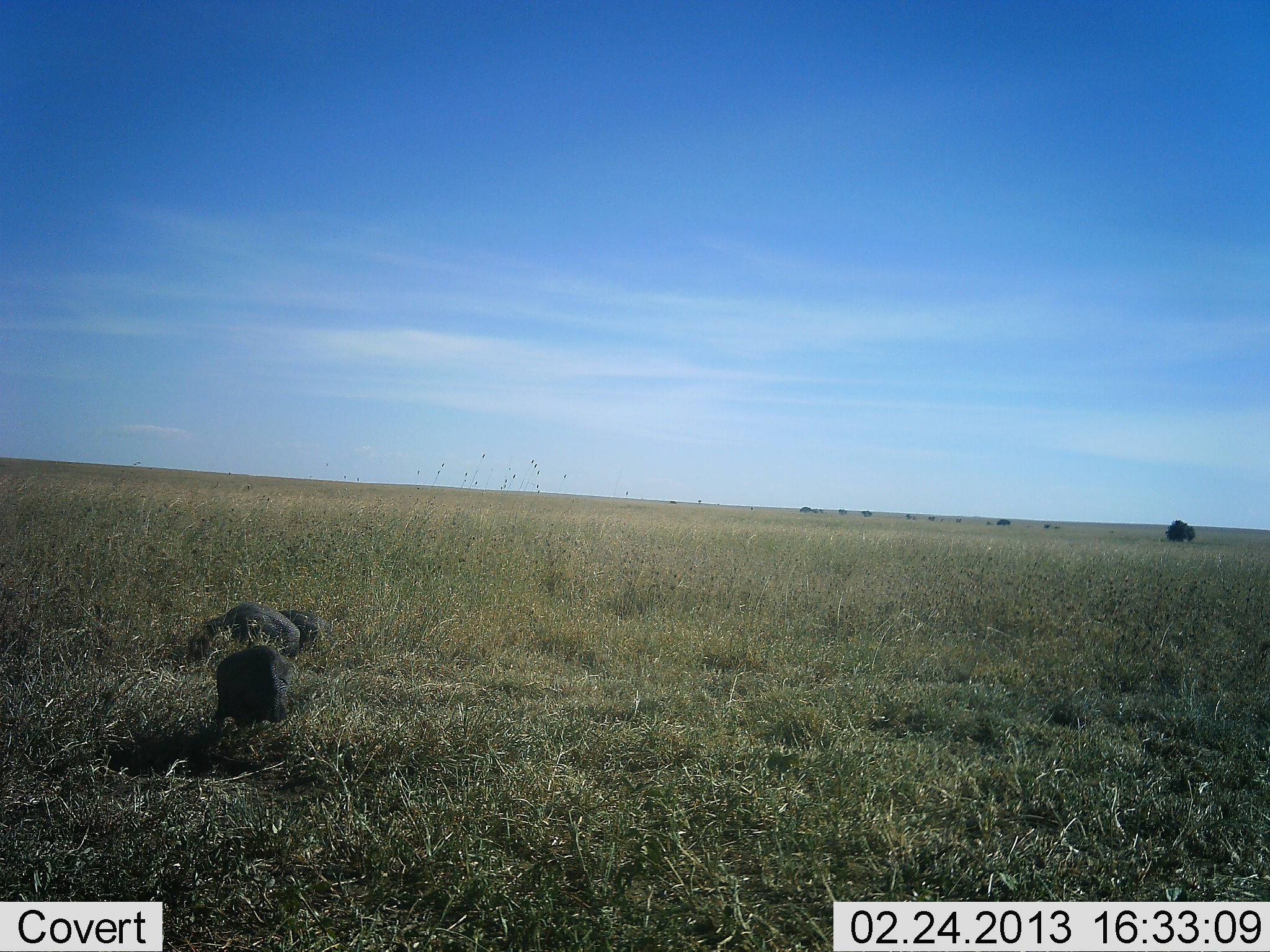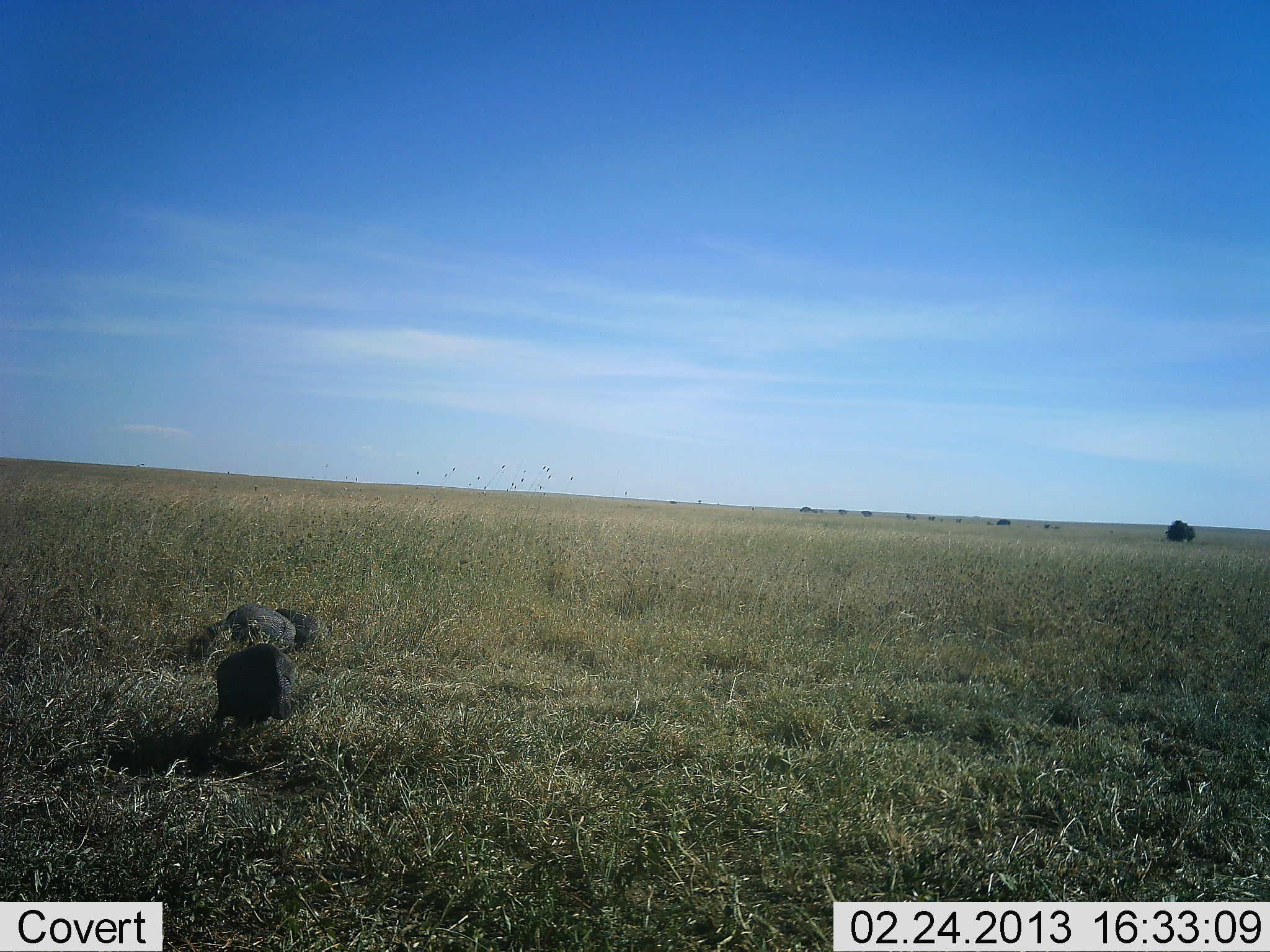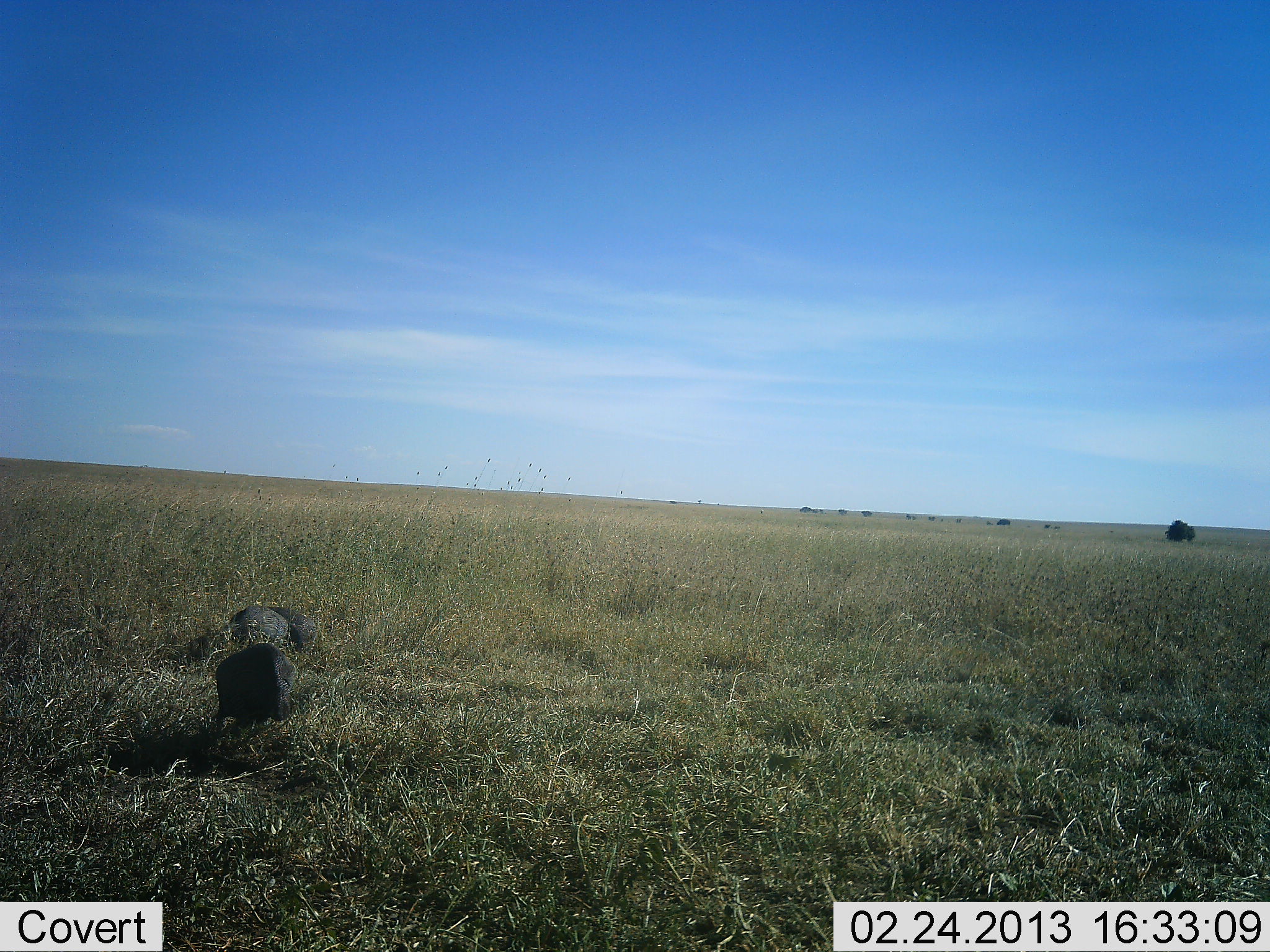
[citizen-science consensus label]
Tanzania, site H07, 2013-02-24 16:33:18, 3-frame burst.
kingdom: Animalia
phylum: Chordata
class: Aves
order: Galliformes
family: Numididae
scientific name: Numididae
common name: guinea fowl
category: guineafowl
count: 3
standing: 27%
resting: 0%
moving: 7%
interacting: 0%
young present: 0%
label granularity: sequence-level